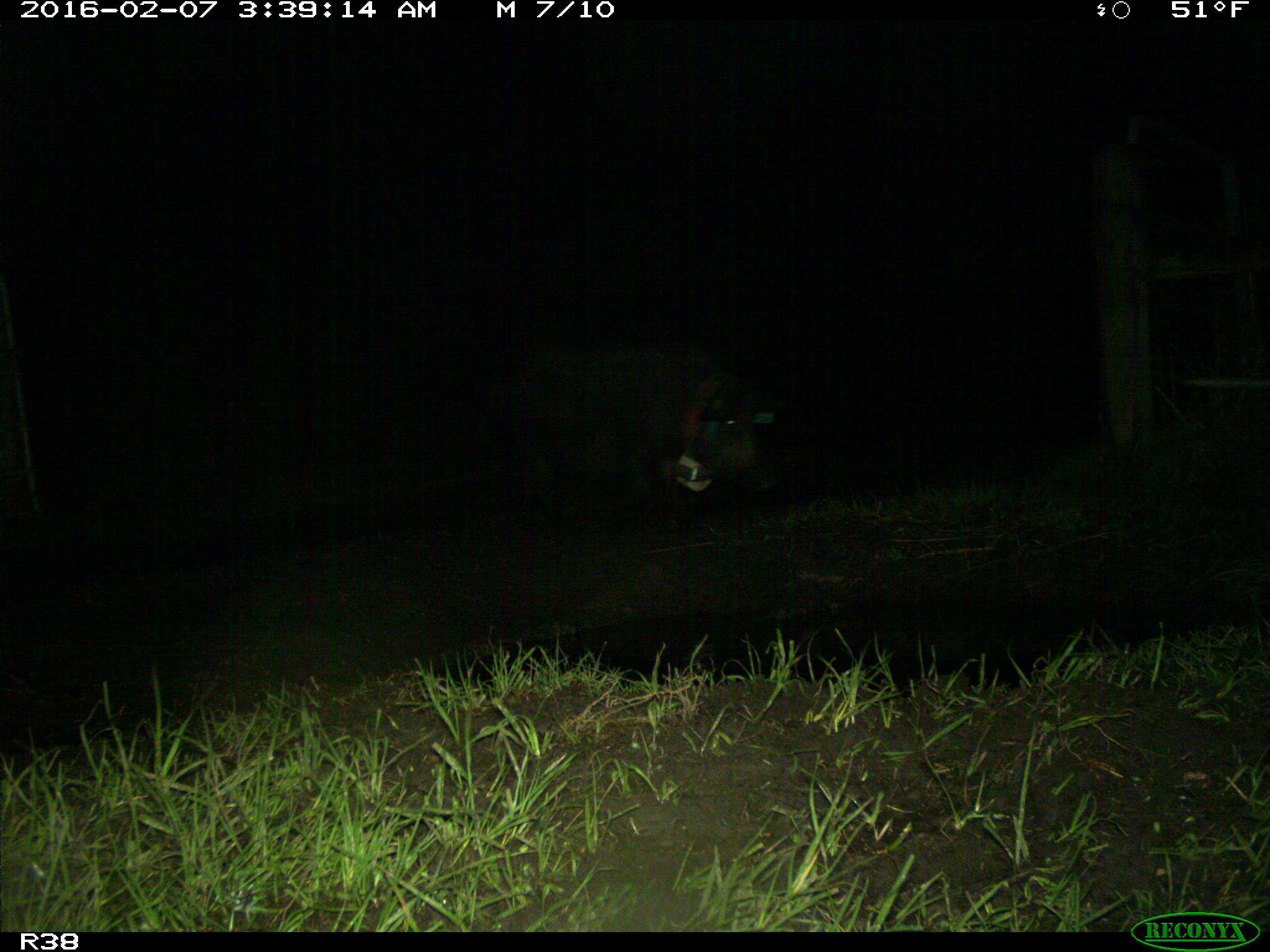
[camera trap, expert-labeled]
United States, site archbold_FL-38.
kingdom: Animalia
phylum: Chordata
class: Mammalia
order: Artiodactyla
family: Suidae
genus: Sus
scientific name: Sus scrofa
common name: wild boar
Sus scrofa (wild boar).